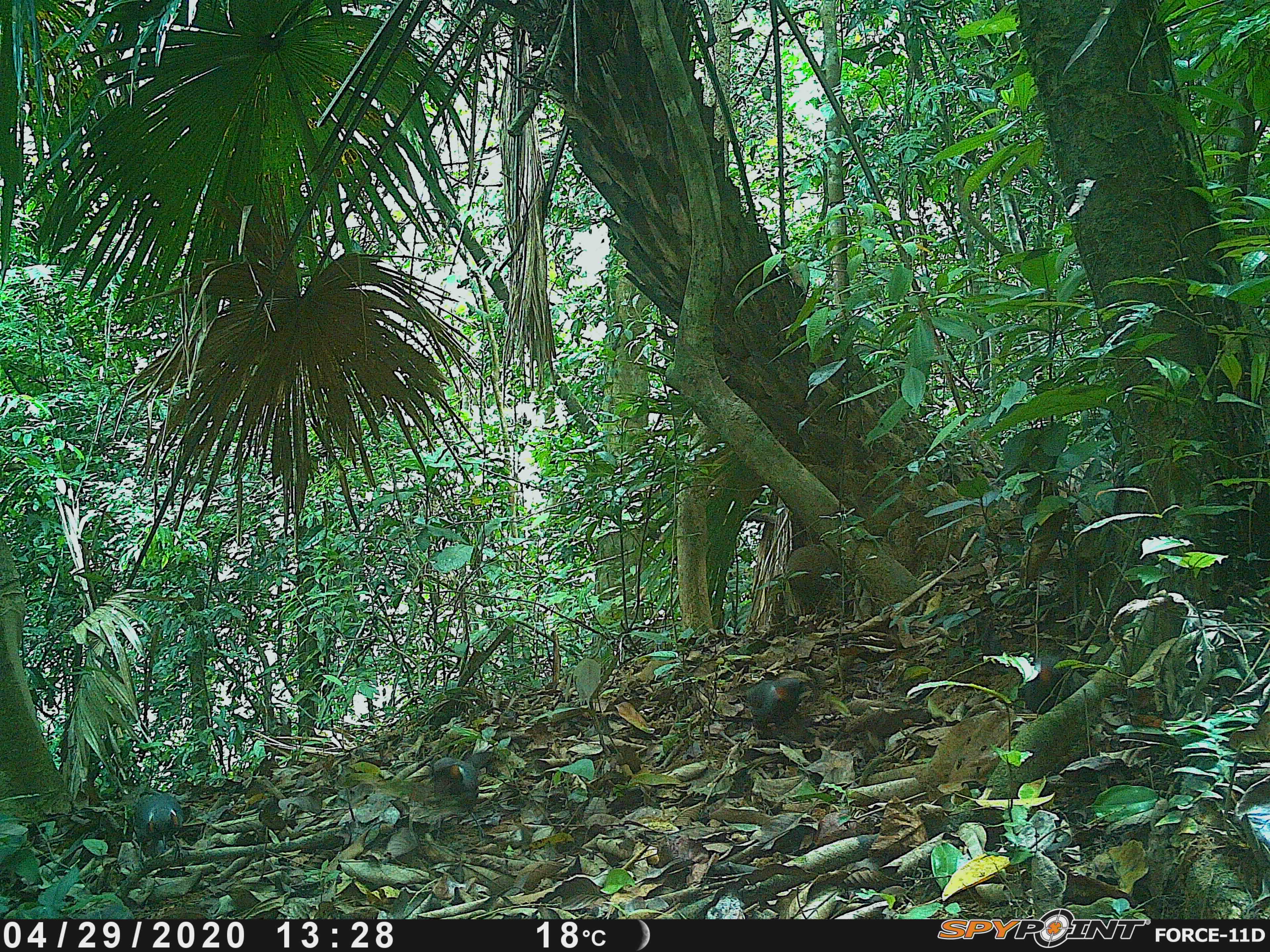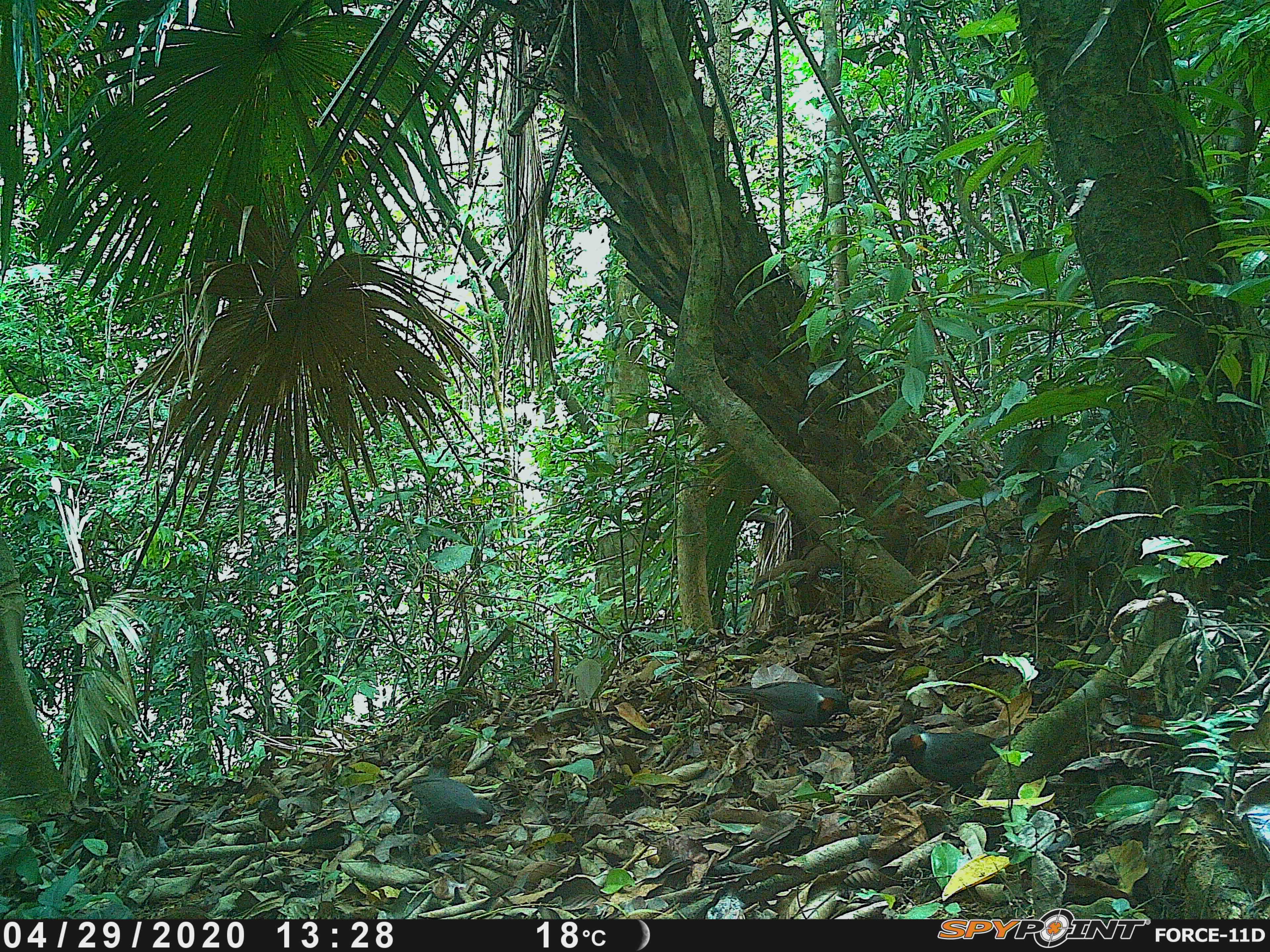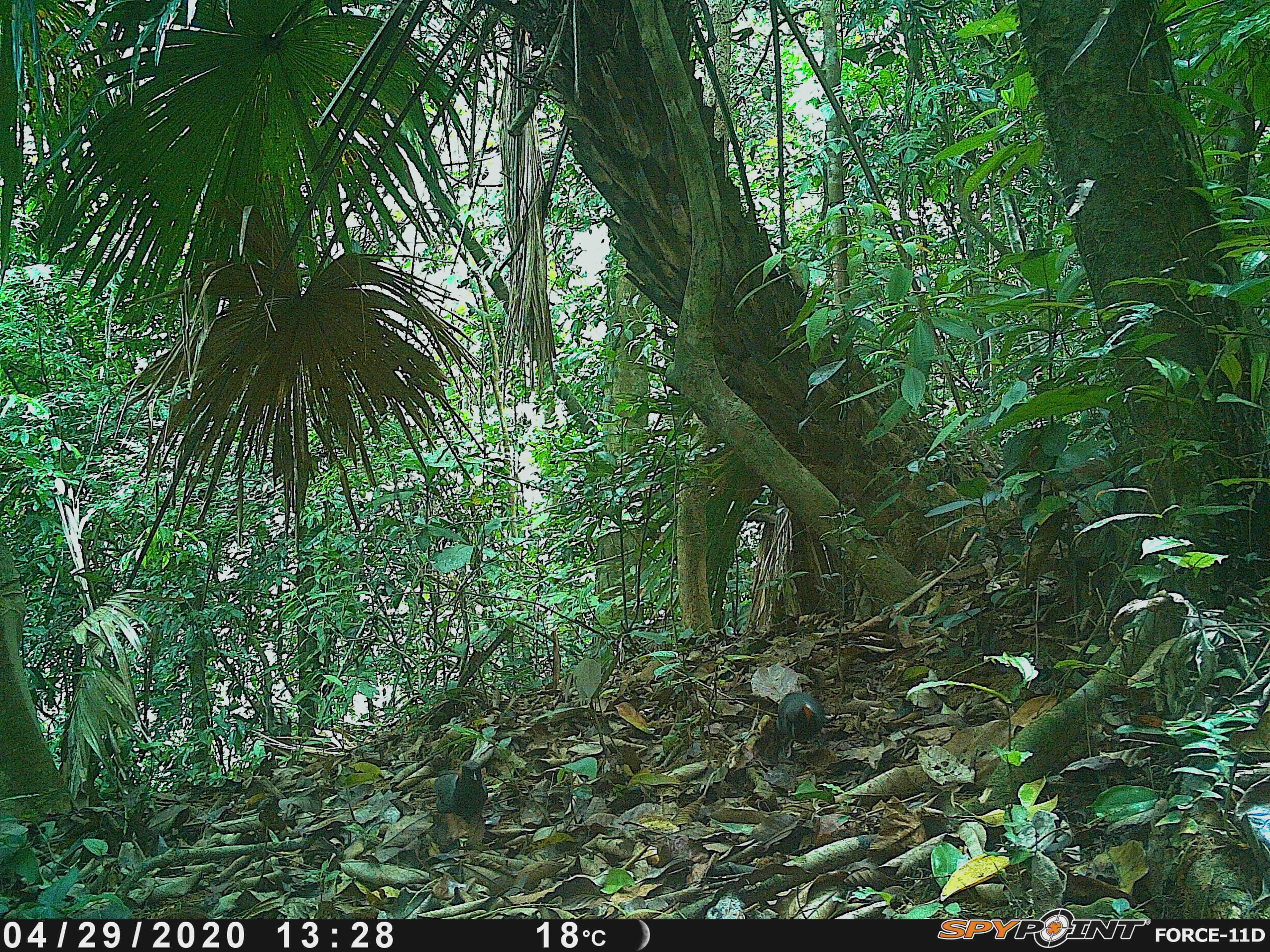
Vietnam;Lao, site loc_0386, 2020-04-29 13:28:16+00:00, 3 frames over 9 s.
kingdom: Animalia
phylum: Chordata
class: Aves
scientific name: Aves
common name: bird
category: unidentified bird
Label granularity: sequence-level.